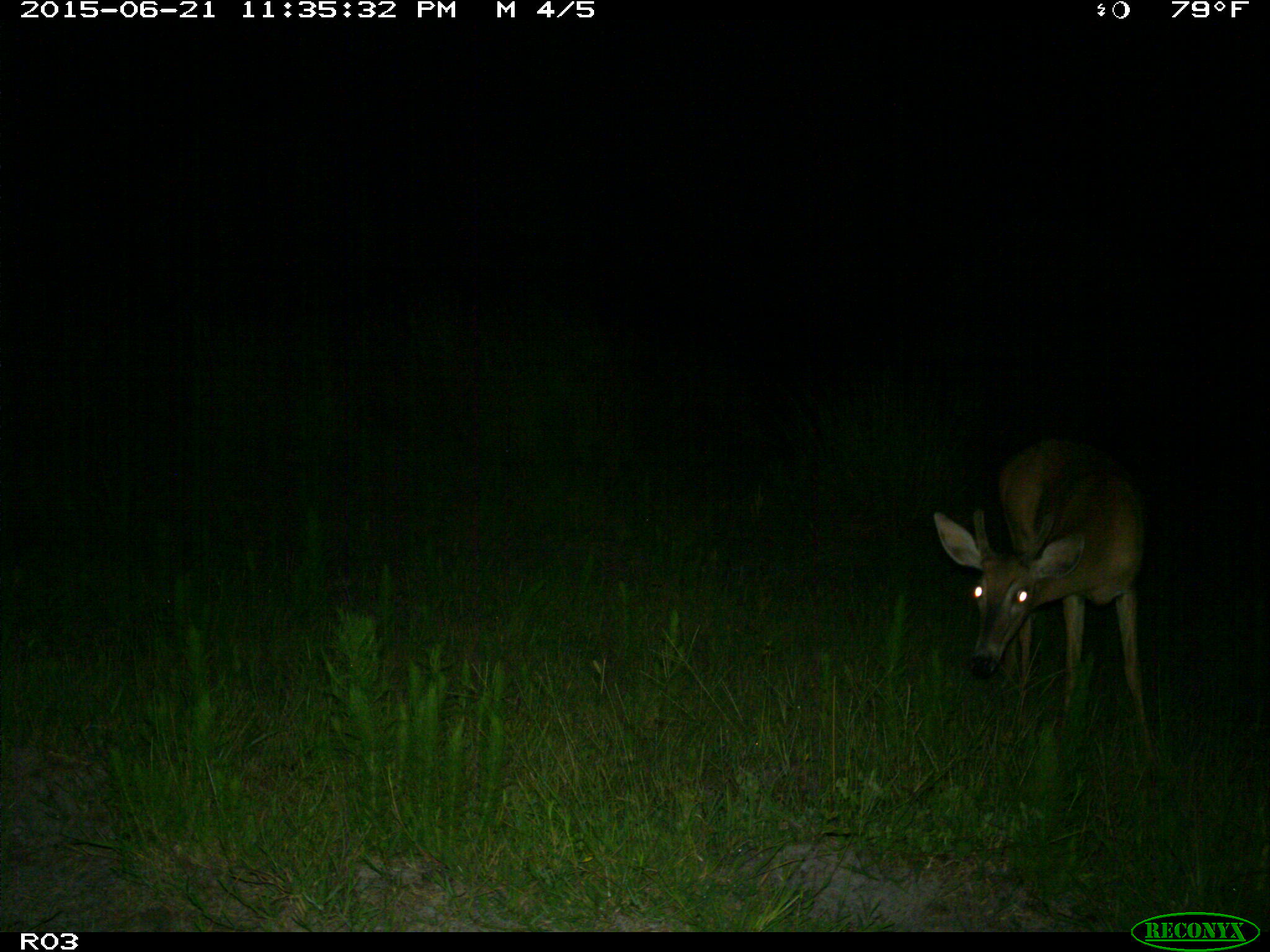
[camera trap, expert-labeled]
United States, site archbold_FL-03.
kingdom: Animalia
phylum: Chordata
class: Mammalia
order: Artiodactyla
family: Cervidae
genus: Odocoileus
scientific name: Odocoileus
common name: deer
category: unidentified deer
Unidentified deer (deer) (Odocoileus).